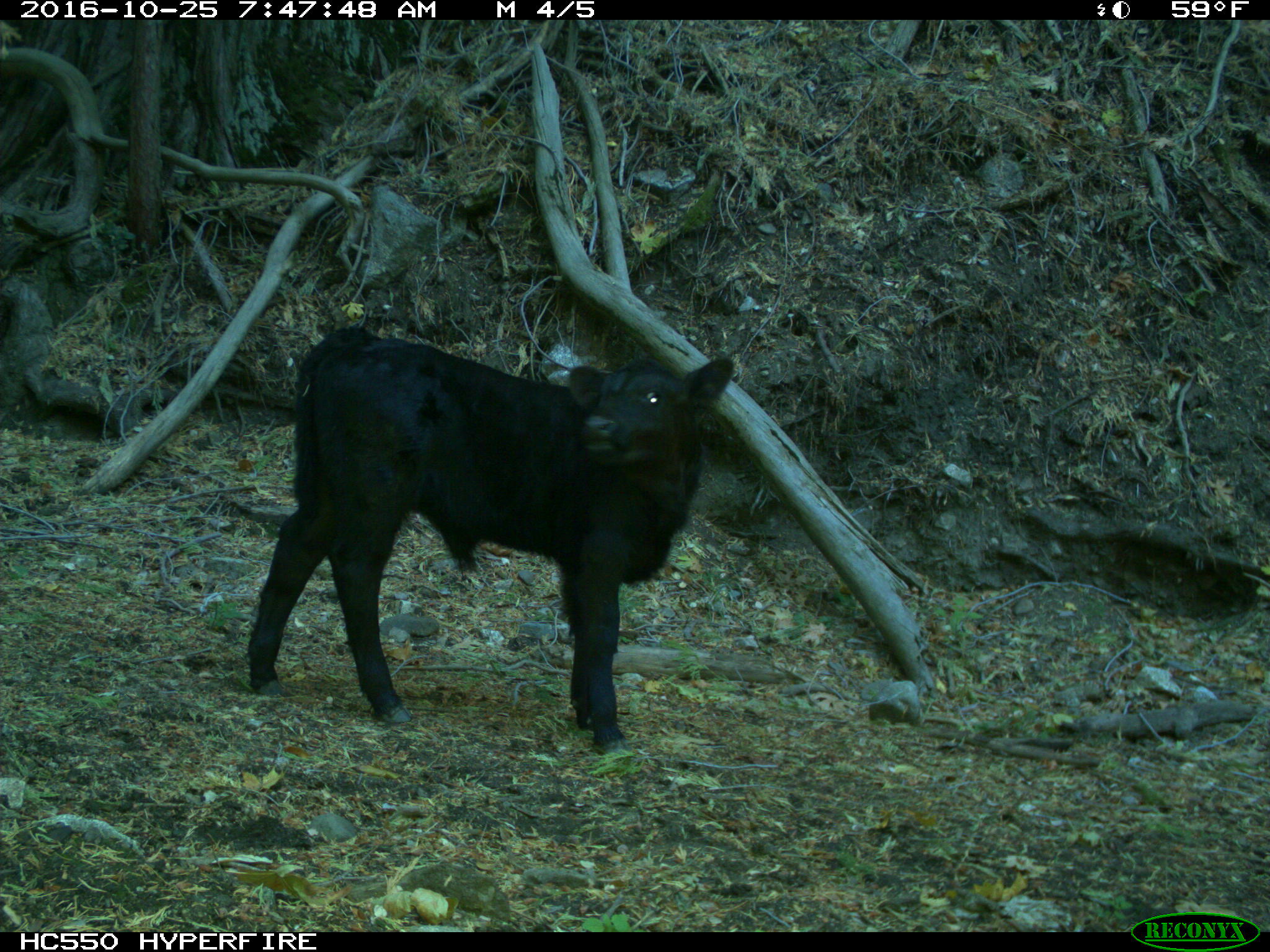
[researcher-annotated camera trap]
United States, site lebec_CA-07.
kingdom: Animalia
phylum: Chordata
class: Mammalia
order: Artiodactyla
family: Bovidae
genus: Bos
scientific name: Bos taurus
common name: domestic cow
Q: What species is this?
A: Bos taurus (domestic cow).